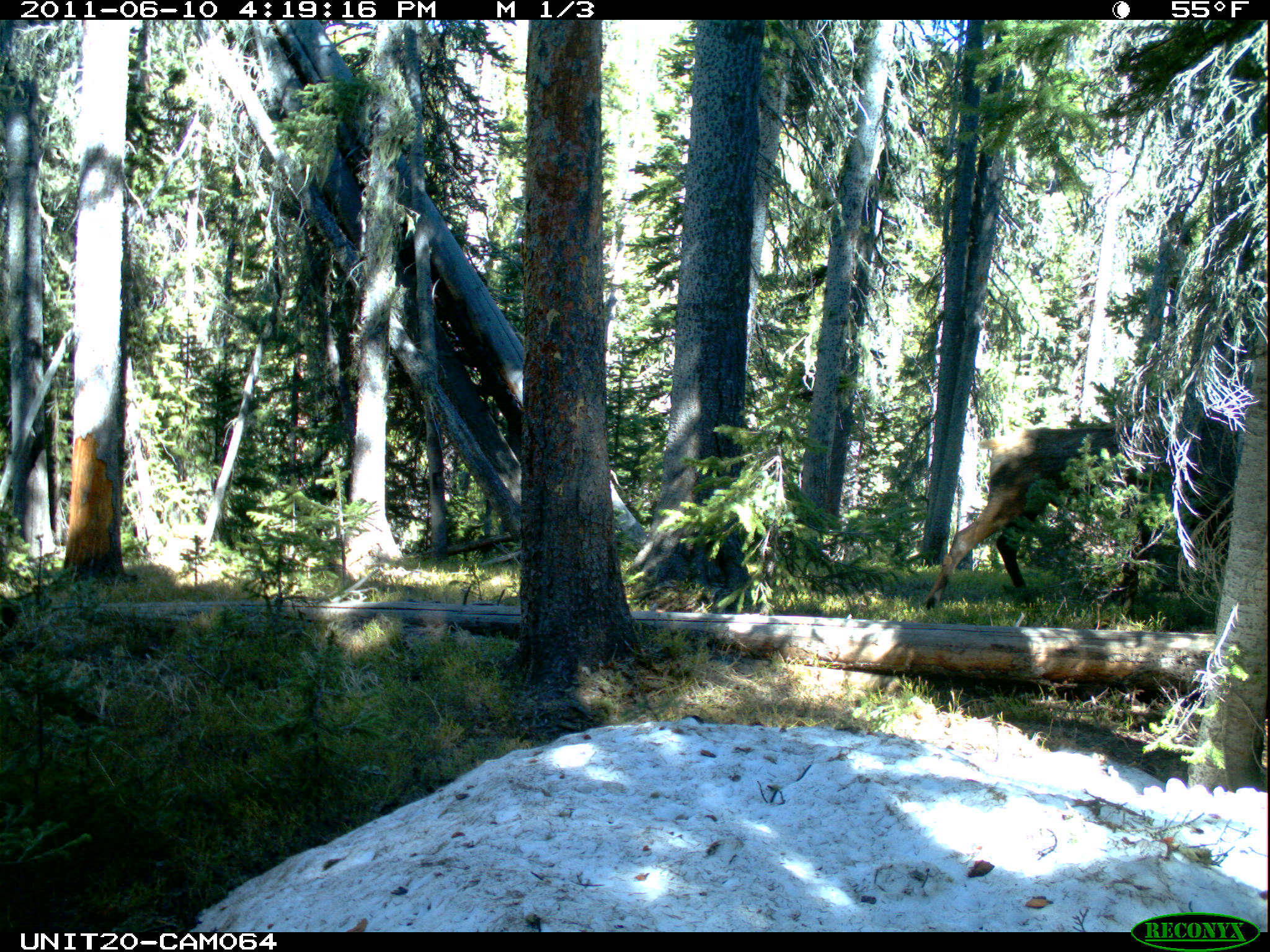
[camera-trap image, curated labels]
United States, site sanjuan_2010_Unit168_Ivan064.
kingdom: Animalia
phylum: Chordata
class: Mammalia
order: Artiodactyla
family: Cervidae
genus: Cervus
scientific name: Cervus elaphus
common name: red deer